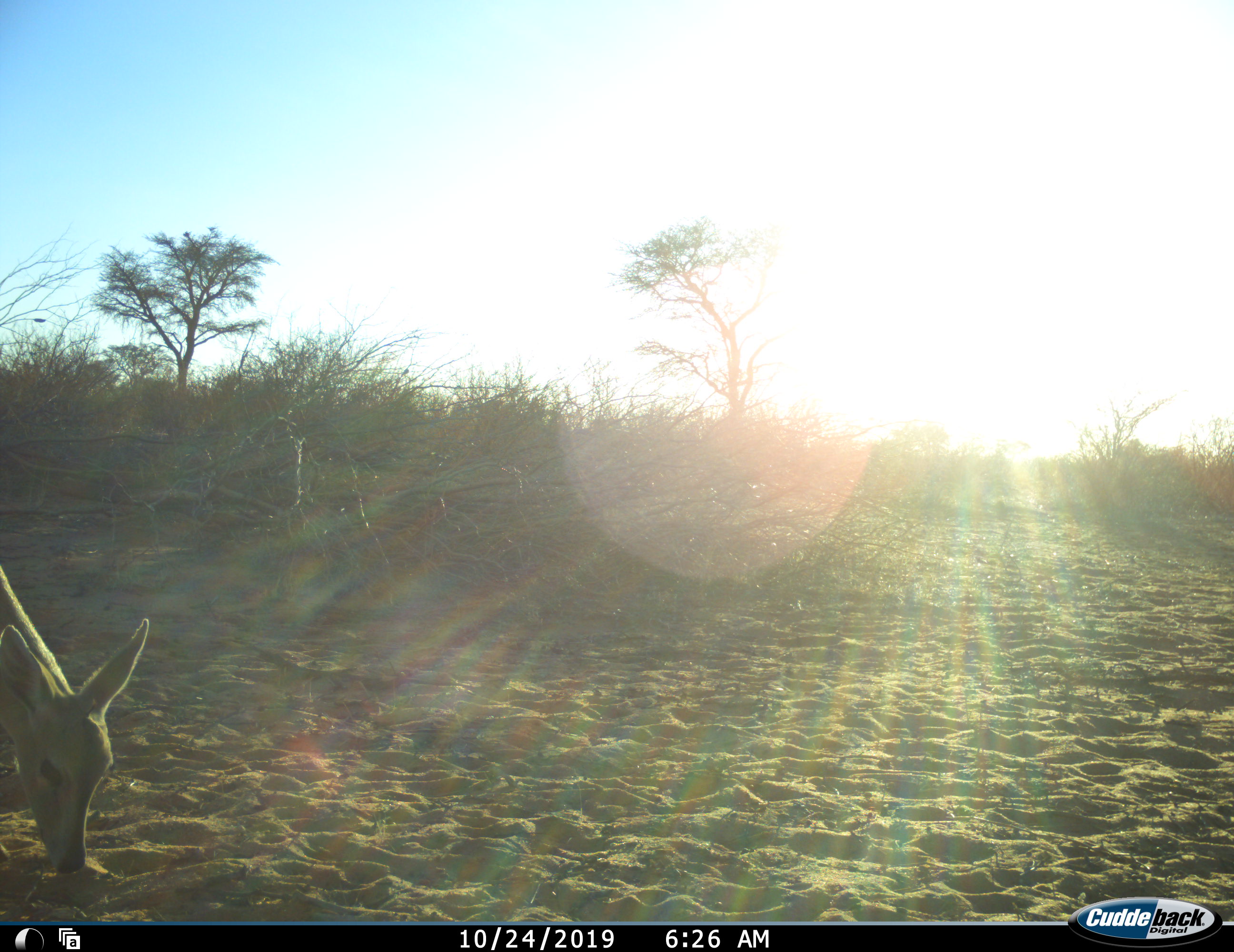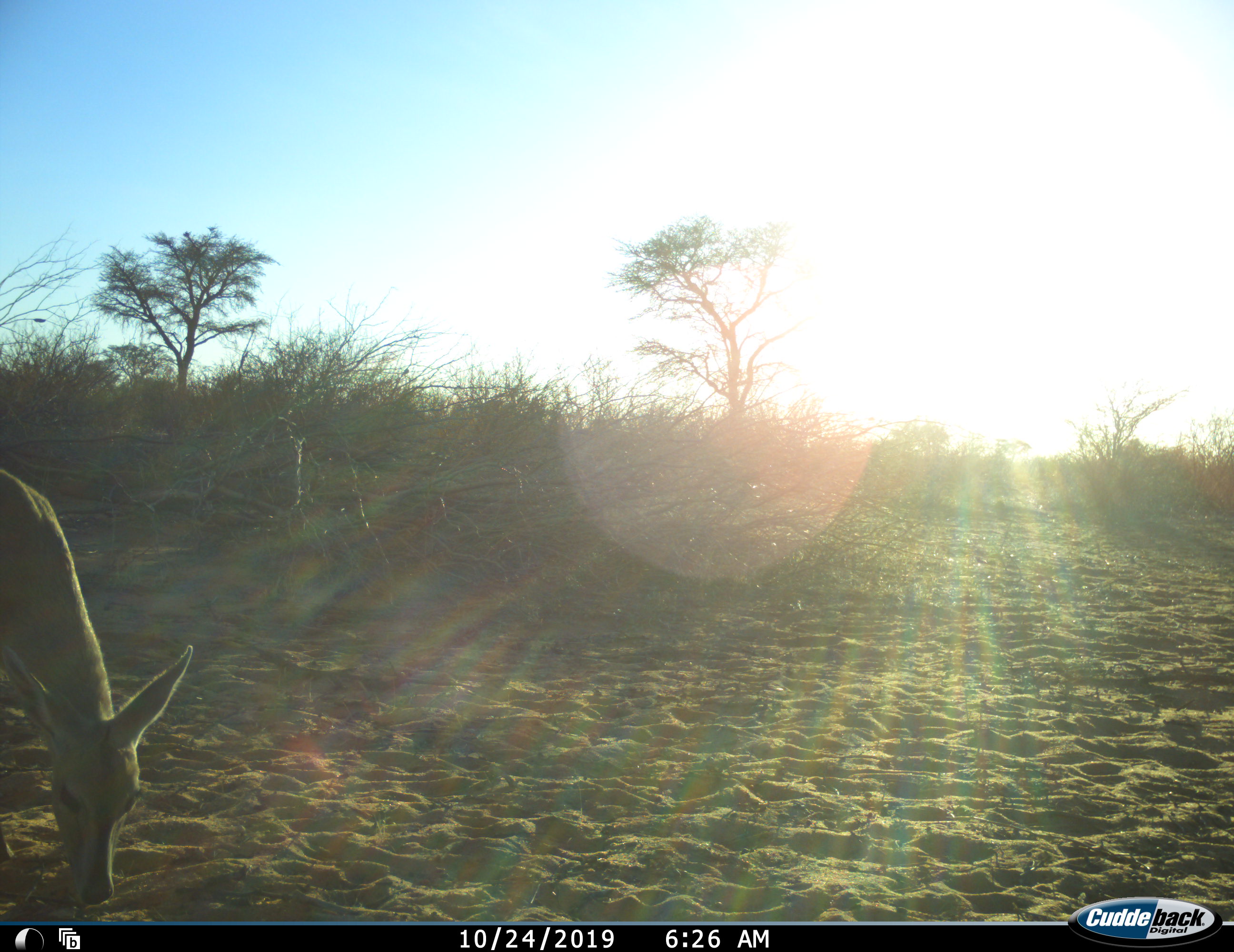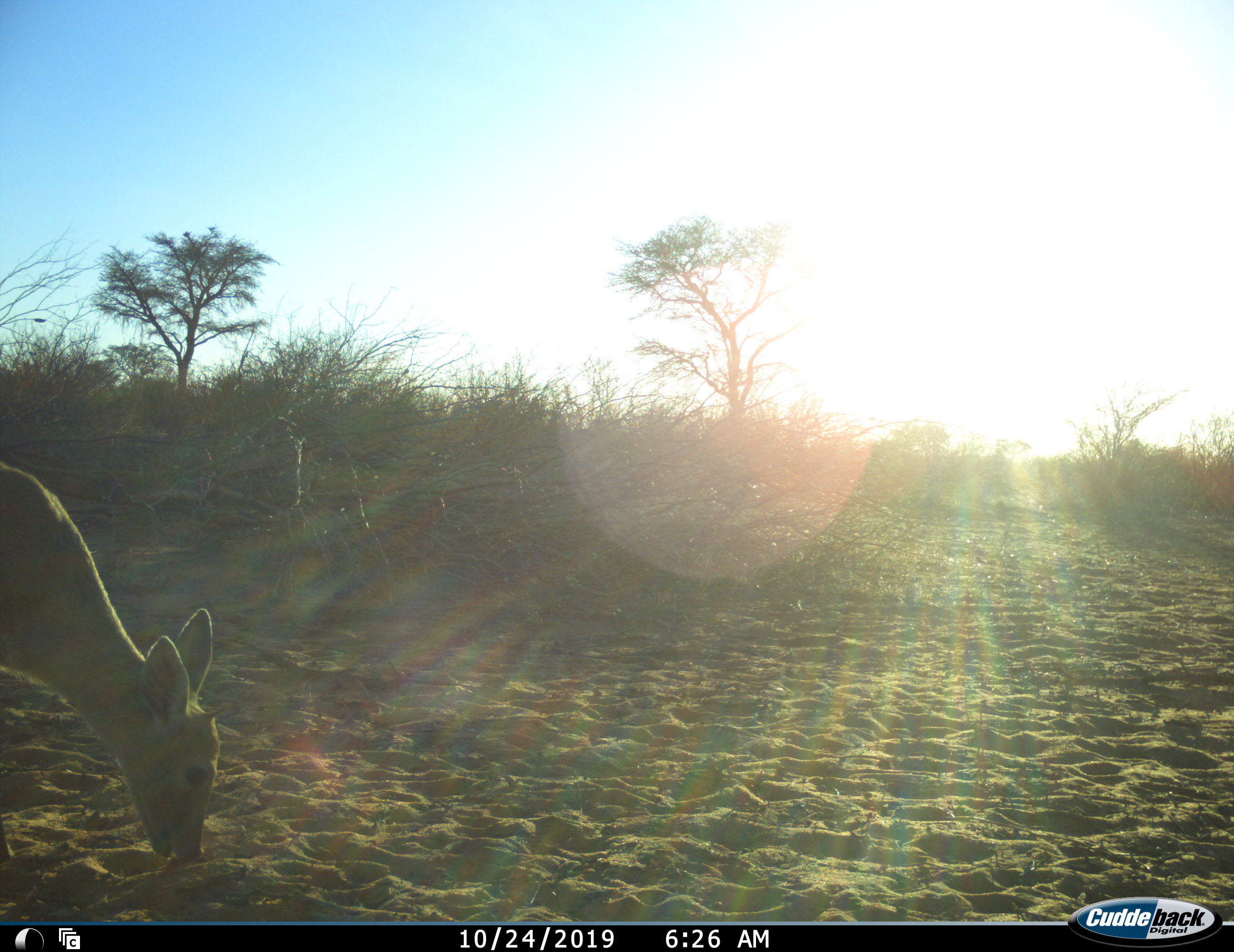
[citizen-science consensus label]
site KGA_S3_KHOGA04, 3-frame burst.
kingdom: Animalia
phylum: Chordata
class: Mammalia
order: Artiodactyla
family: Bovidae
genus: Sylvicapra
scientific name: Sylvicapra grimmia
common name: common duiker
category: duikercommongrey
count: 1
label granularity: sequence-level